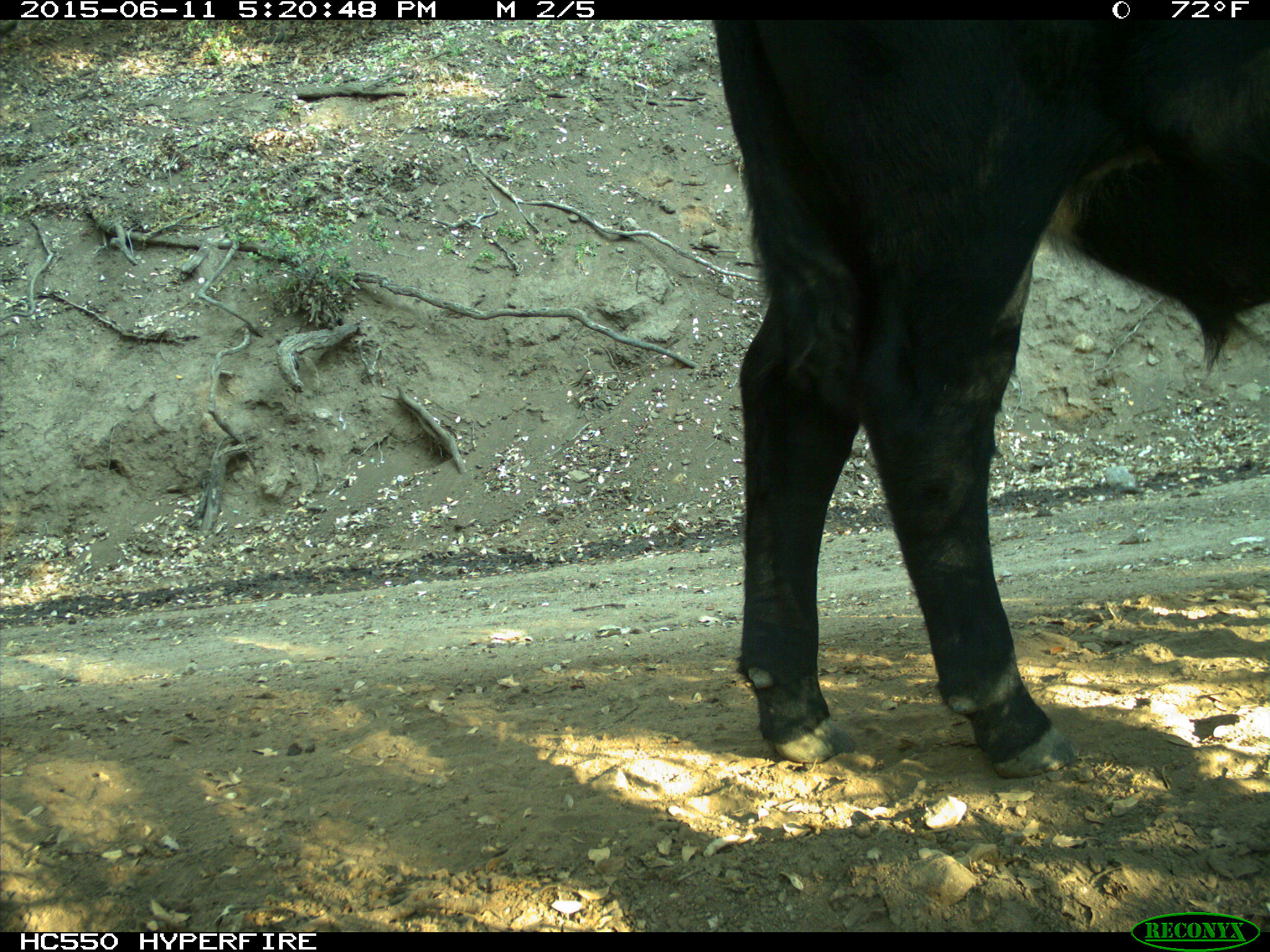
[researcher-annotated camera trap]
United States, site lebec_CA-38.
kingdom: Animalia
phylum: Chordata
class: Mammalia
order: Artiodactyla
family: Bovidae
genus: Bos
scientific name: Bos taurus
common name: domestic cow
Bos taurus (domestic cow).